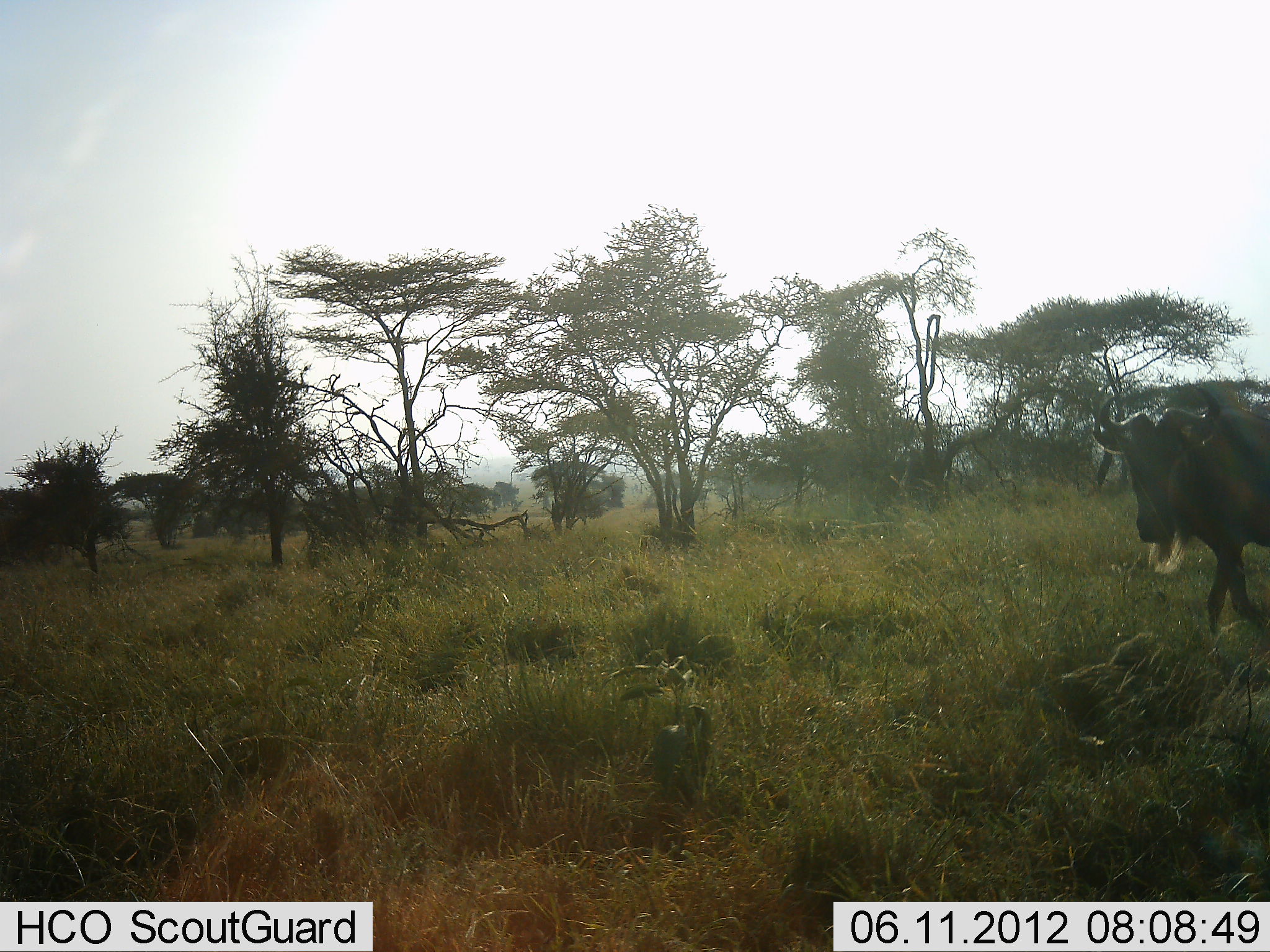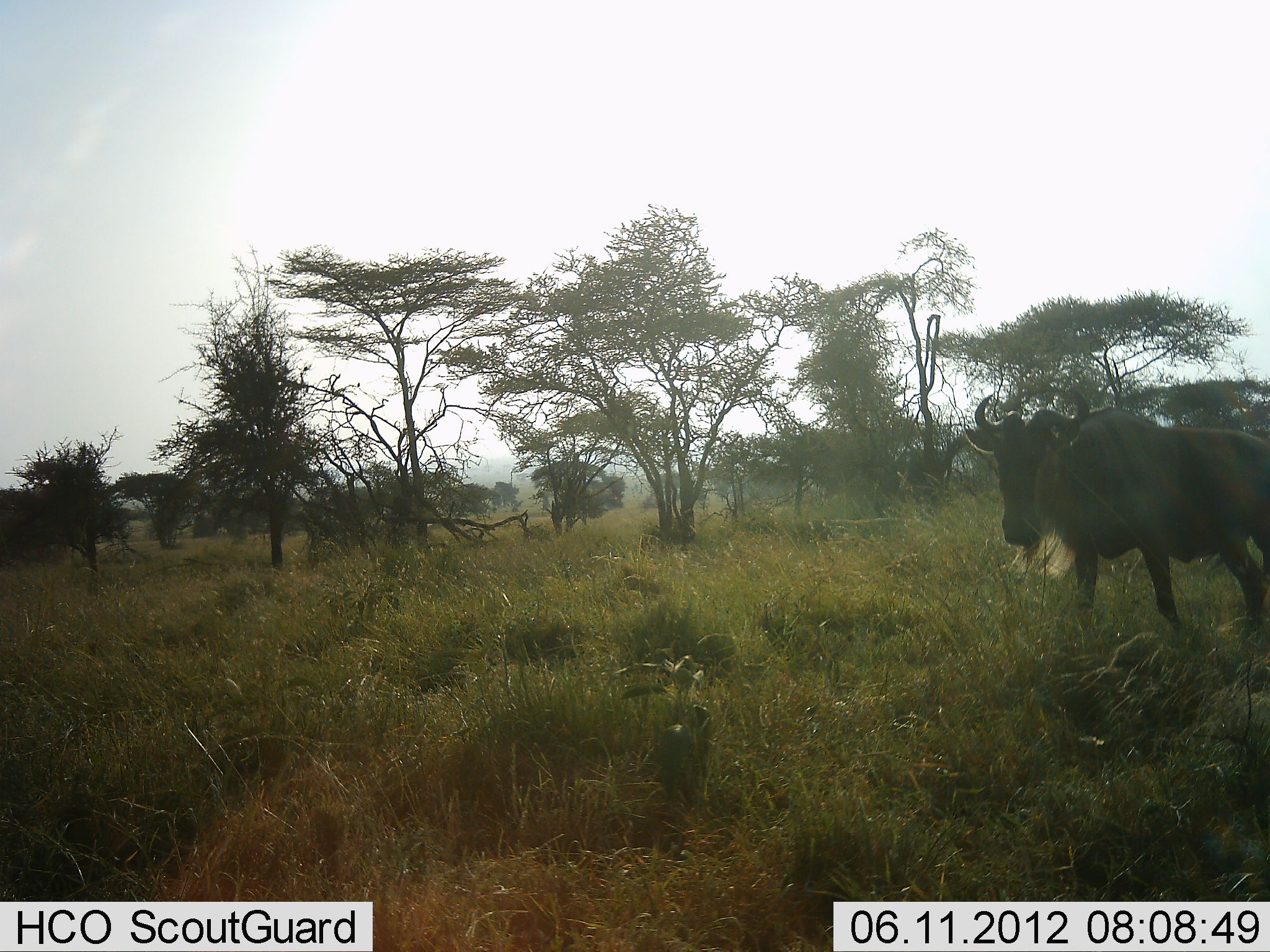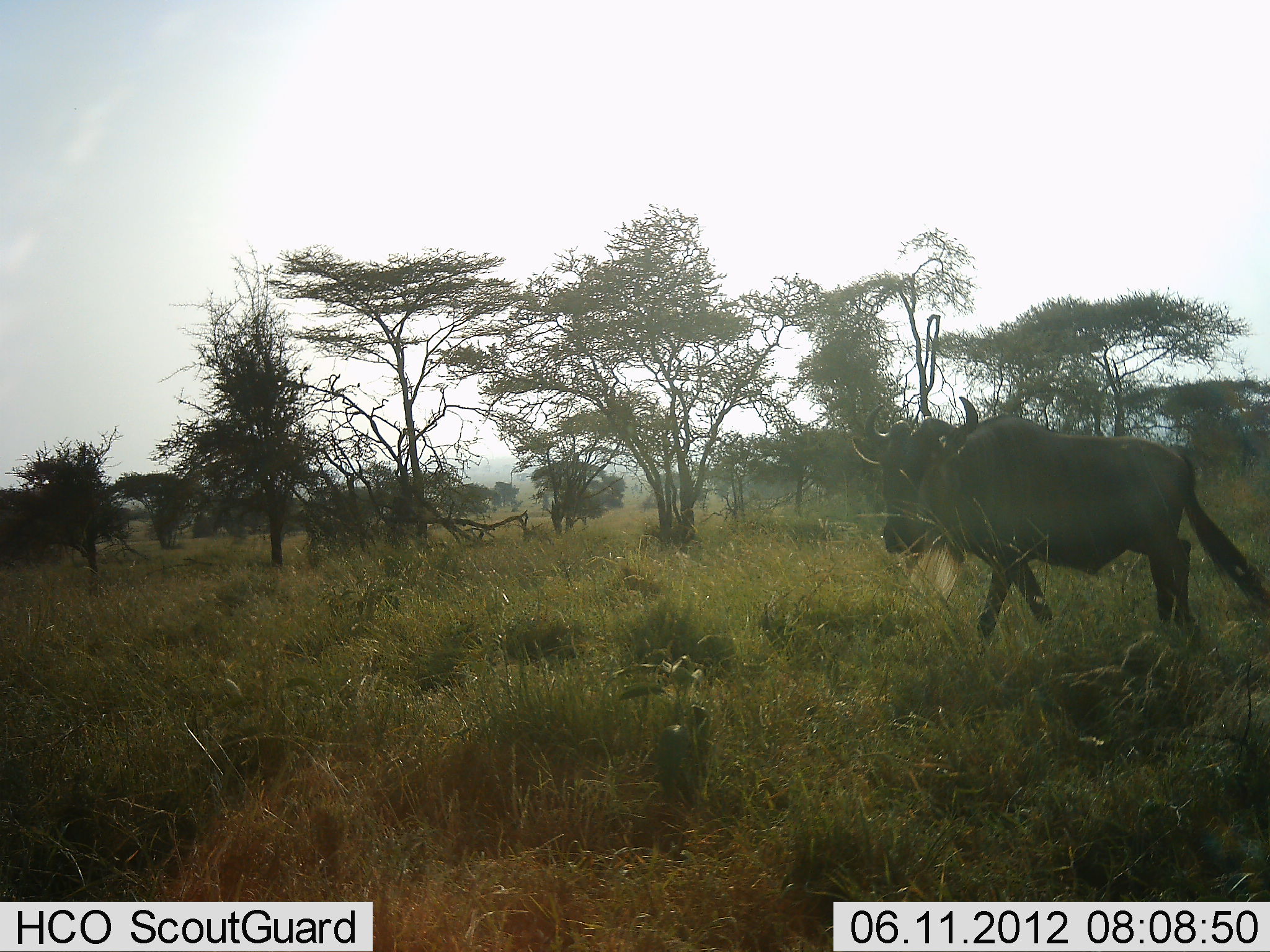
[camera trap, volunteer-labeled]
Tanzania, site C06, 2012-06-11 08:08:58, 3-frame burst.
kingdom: Animalia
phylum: Chordata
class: Mammalia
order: Artiodactyla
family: Bovidae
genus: Connochaetes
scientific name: Connochaetes taurinus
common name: blue wildebeest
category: wildebeest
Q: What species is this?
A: Wildebeest (blue wildebeest) (Connochaetes taurinus).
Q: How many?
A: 1.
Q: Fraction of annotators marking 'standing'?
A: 10%.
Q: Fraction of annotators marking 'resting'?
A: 0%.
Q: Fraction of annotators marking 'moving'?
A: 90%.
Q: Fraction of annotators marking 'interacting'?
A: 0%.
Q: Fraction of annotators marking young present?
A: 0%.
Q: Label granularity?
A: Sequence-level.